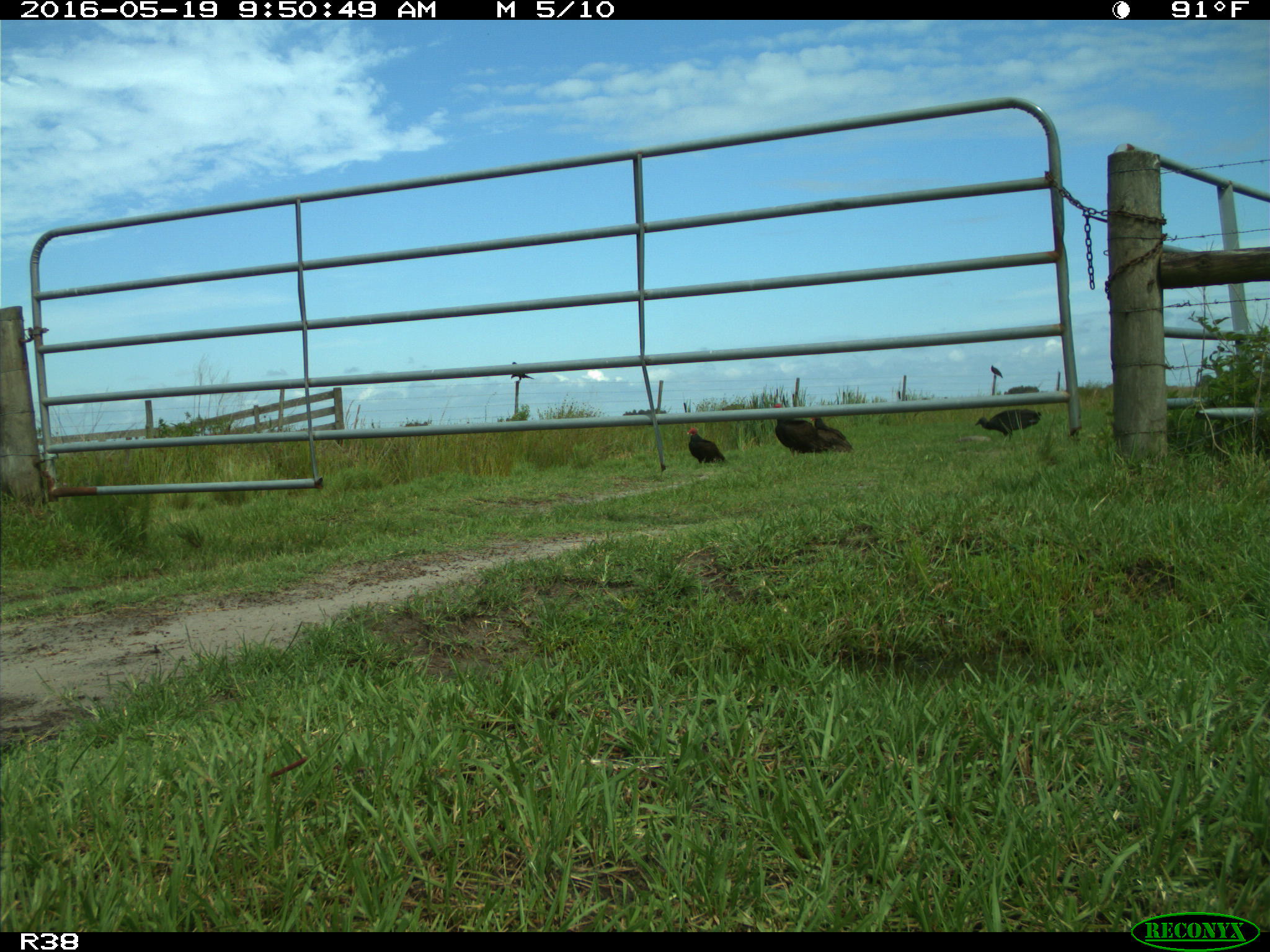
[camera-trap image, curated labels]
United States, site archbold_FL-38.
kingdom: Animalia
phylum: Chordata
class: Aves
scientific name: Aves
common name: birds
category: unidentified bird